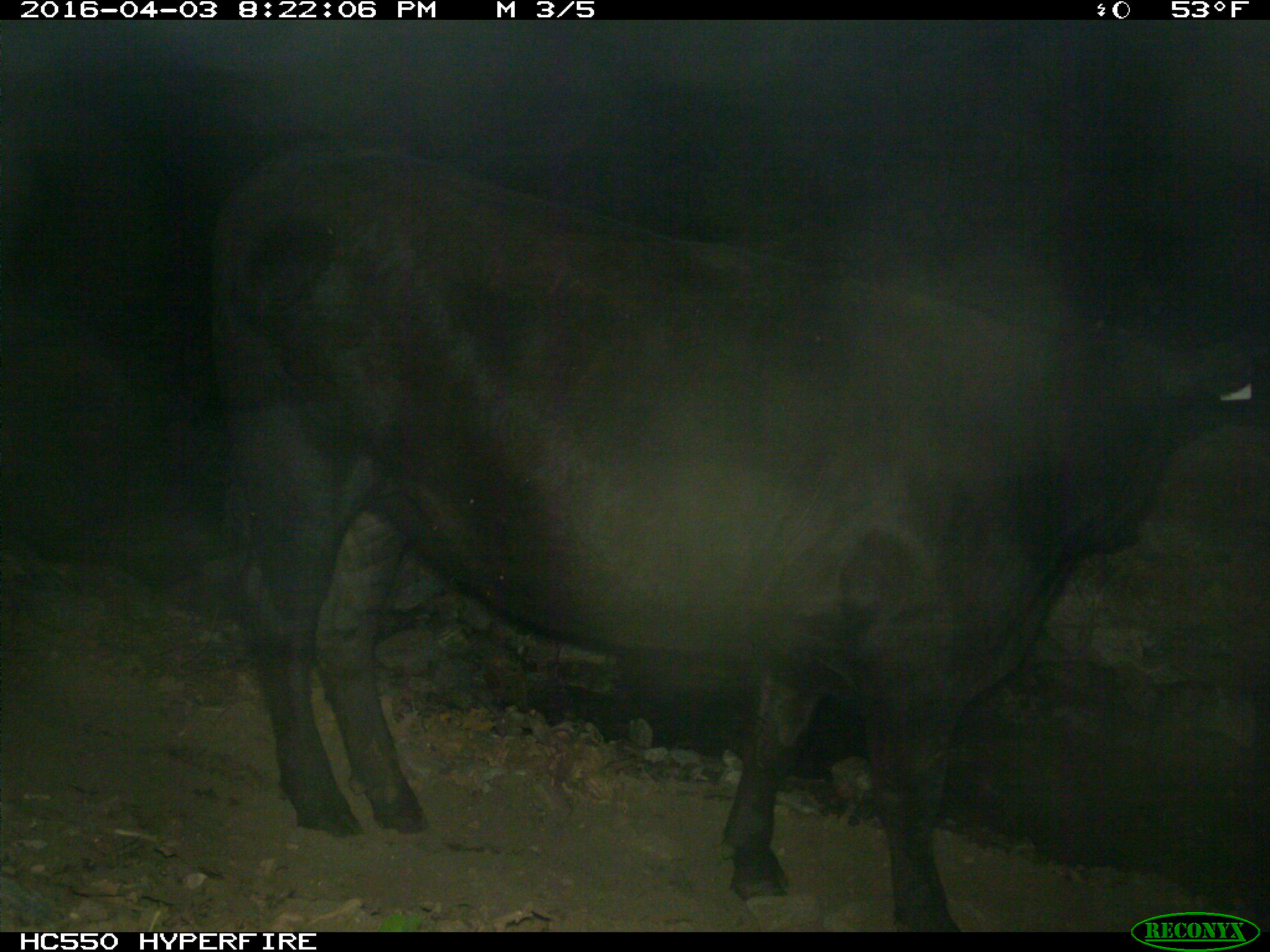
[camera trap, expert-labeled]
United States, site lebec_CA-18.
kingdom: Animalia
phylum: Chordata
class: Mammalia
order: Artiodactyla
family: Bovidae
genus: Bos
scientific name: Bos taurus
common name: domestic cow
Bos taurus (domestic cow).